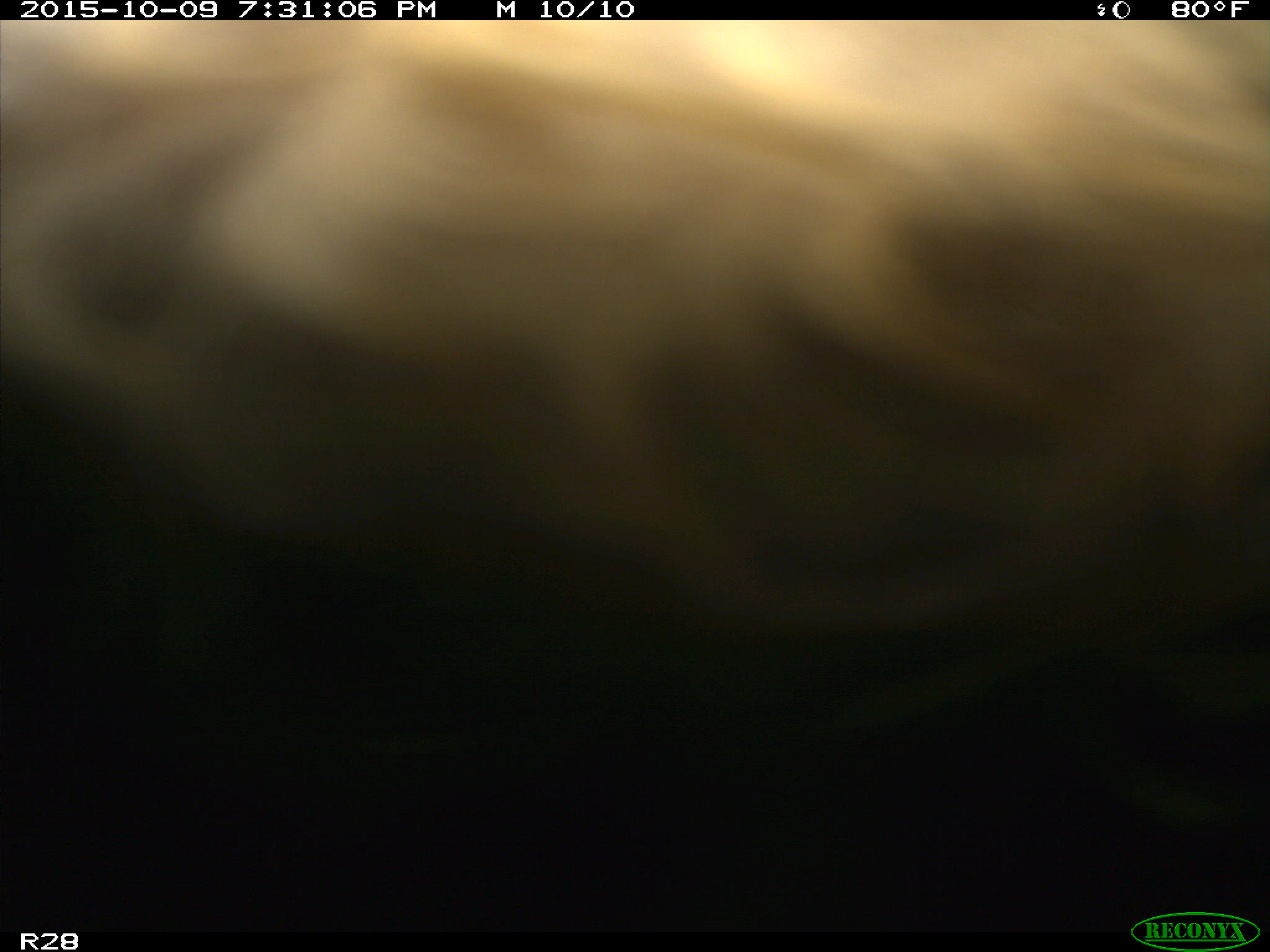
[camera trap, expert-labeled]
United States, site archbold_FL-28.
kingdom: Animalia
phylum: Chordata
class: Mammalia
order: Artiodactyla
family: Bovidae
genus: Bos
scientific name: Bos taurus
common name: domestic cow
Bos taurus (domestic cow).